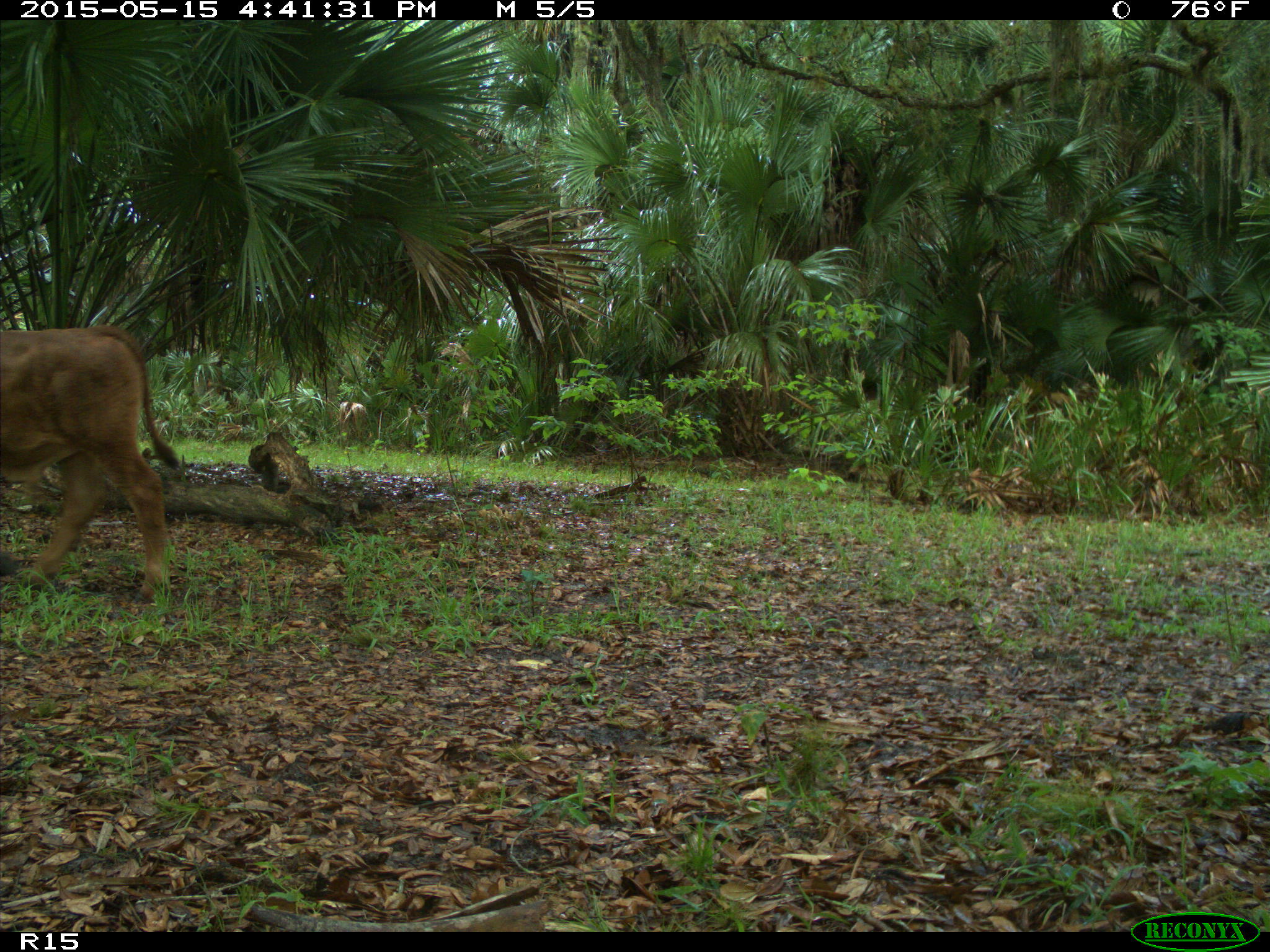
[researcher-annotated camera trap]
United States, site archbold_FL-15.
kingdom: Animalia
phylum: Chordata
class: Mammalia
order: Artiodactyla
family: Bovidae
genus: Bos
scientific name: Bos taurus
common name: domestic cow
Bos taurus (domestic cow).